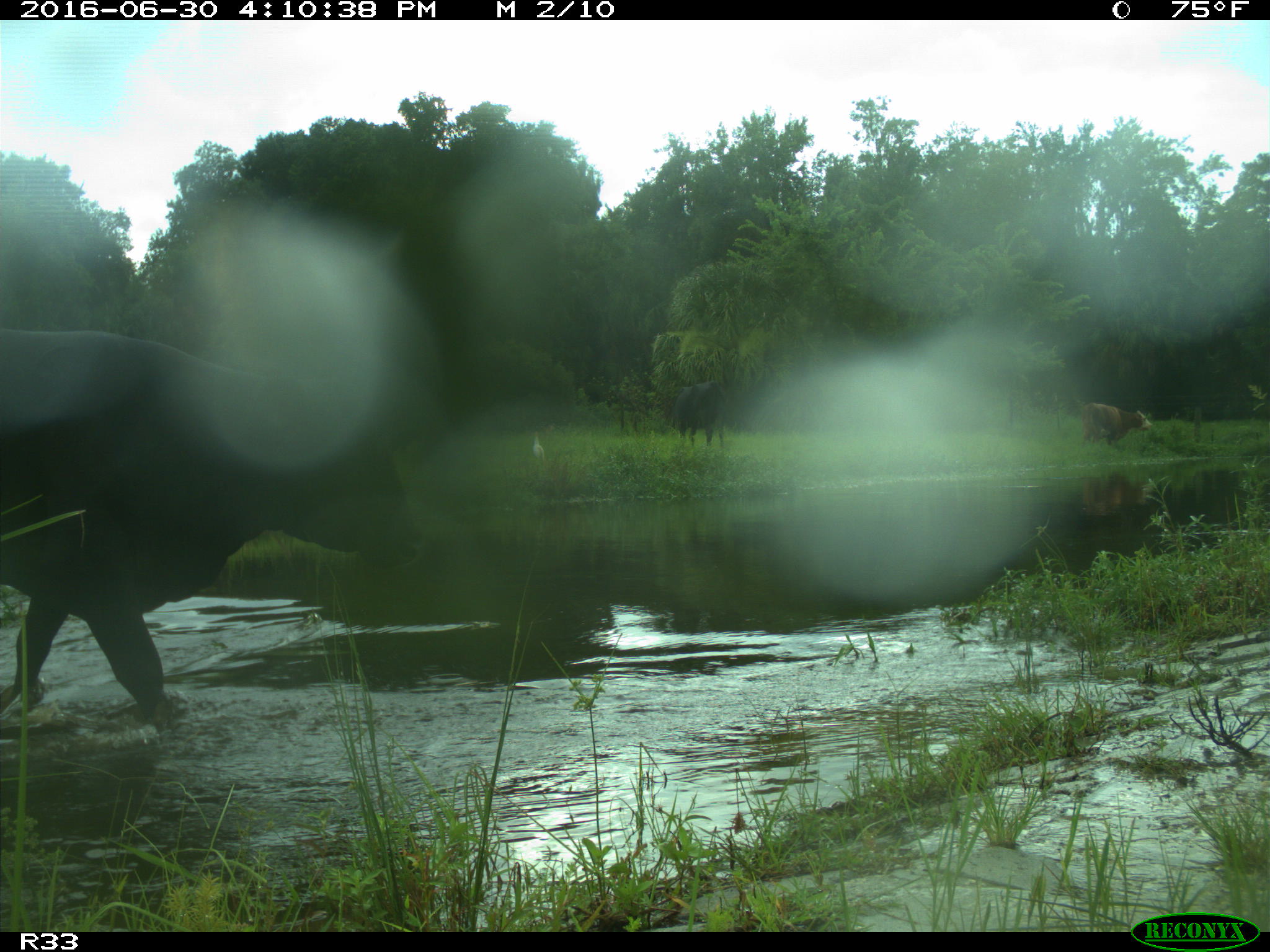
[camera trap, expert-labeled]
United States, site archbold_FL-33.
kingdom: Animalia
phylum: Chordata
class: Mammalia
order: Artiodactyla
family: Bovidae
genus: Bos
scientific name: Bos taurus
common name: domestic cow